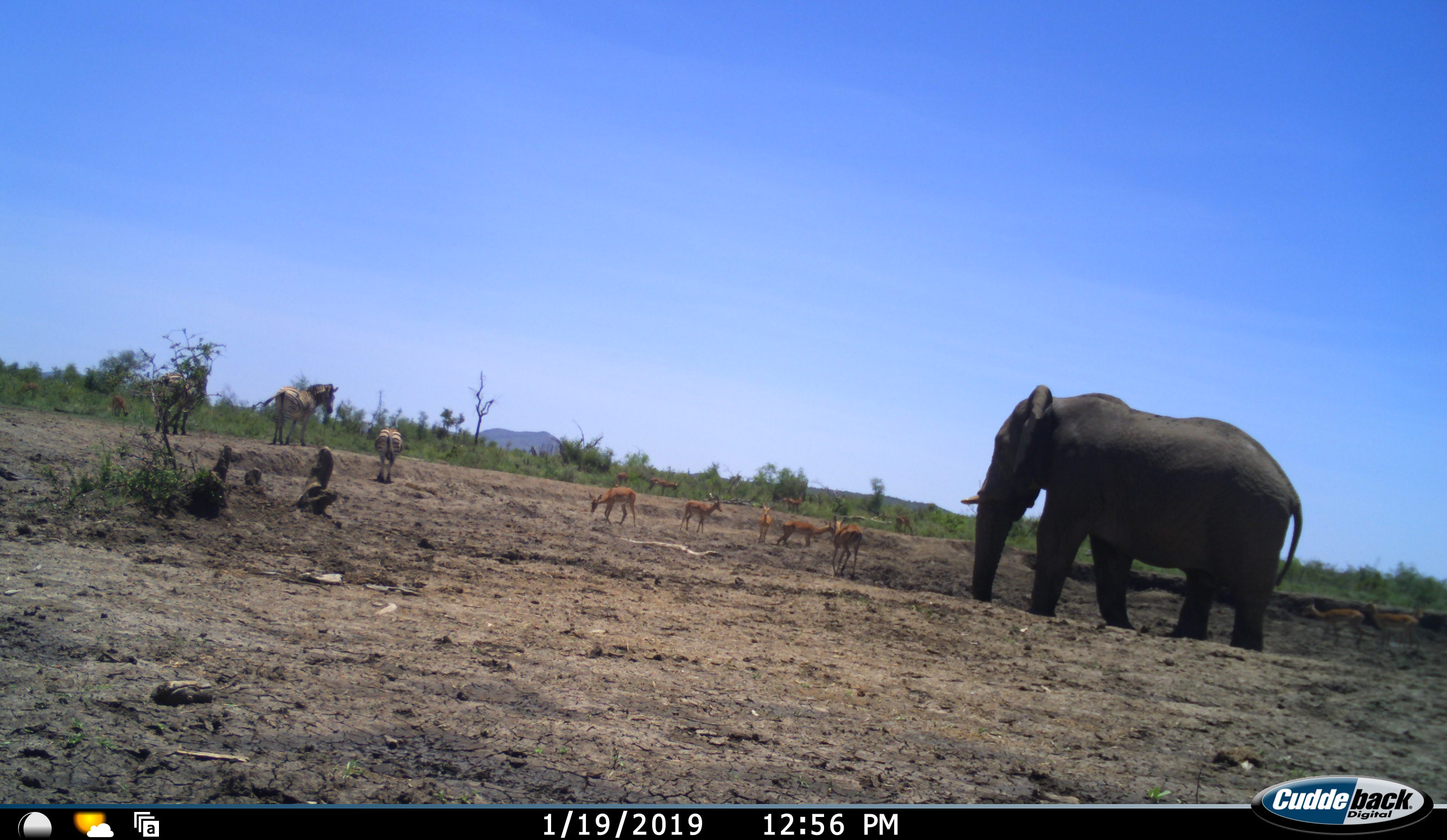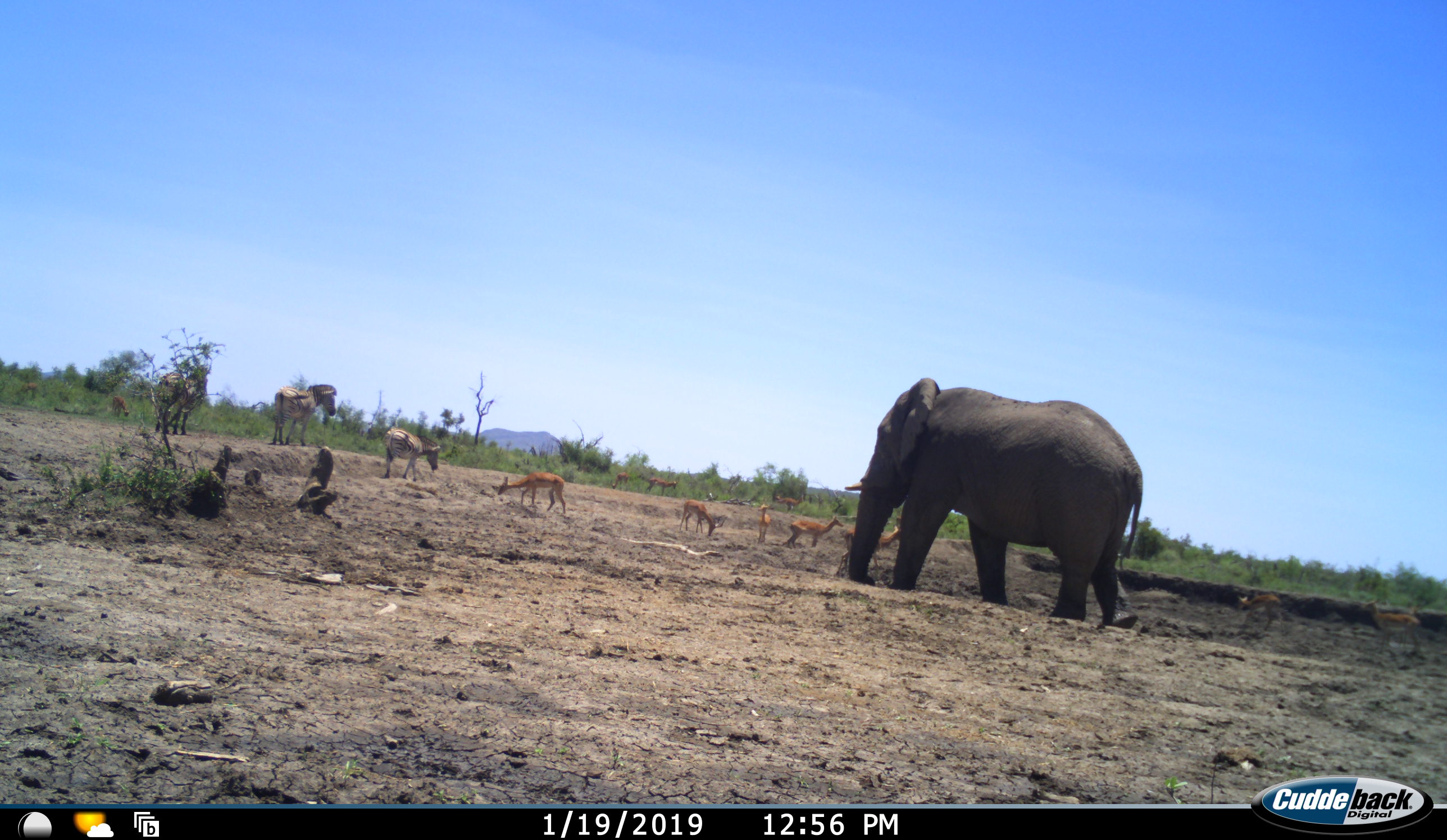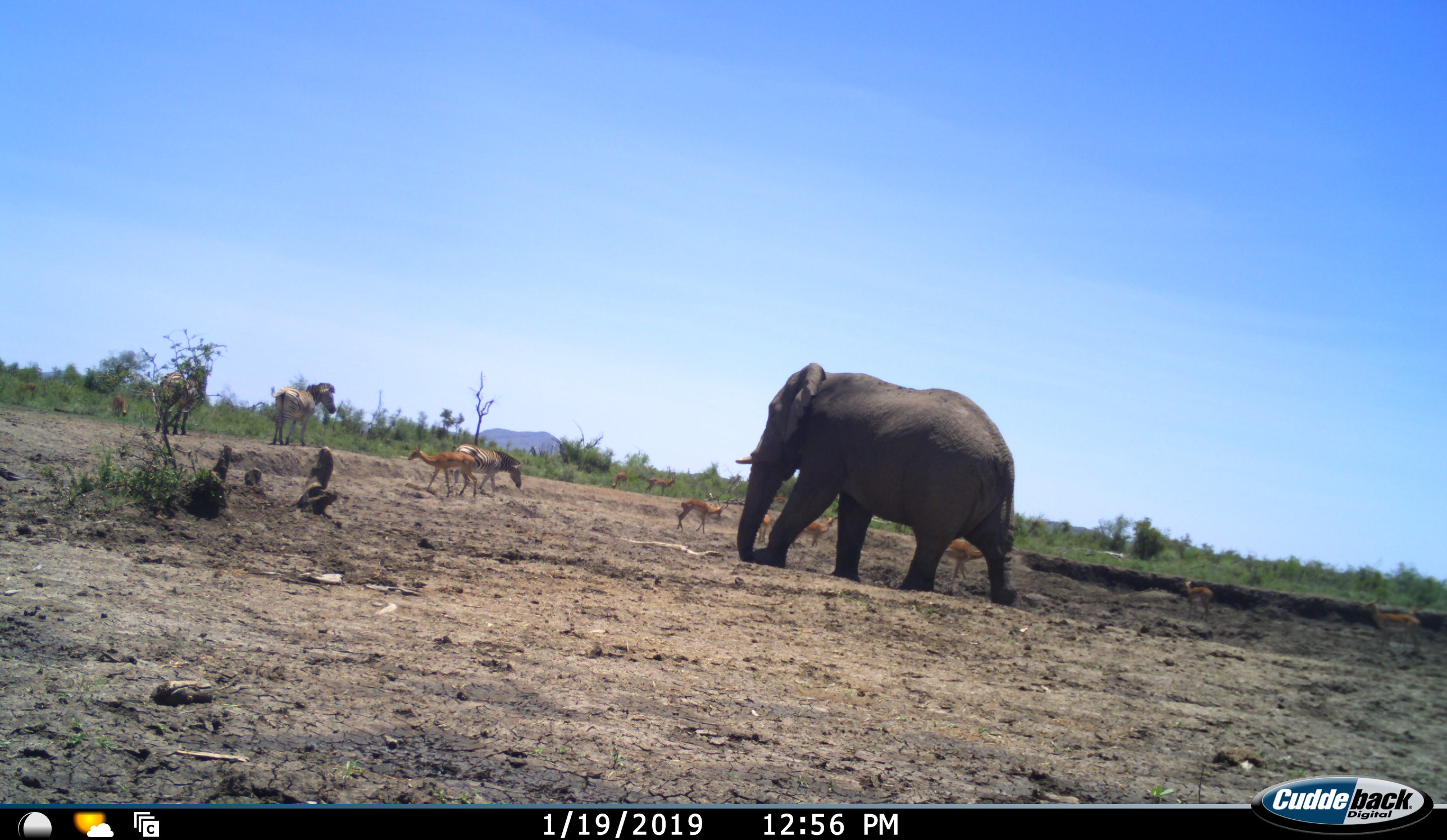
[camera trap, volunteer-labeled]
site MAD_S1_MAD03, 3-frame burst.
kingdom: Animalia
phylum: Chordata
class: Mammalia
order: Proboscidea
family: Elephantidae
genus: Loxodonta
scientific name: Loxodonta africana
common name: african bush elephant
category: elephant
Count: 1.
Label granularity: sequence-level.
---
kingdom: Animalia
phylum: Chordata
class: Mammalia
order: Artiodactyla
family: Bovidae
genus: Aepyceros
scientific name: Aepyceros melampus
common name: impala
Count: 11-50.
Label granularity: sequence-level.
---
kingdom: Animalia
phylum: Chordata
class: Mammalia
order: Perissodactyla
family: Equidae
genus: Equus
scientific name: Equus quagga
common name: plains zebra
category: zebraplains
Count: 3.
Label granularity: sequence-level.